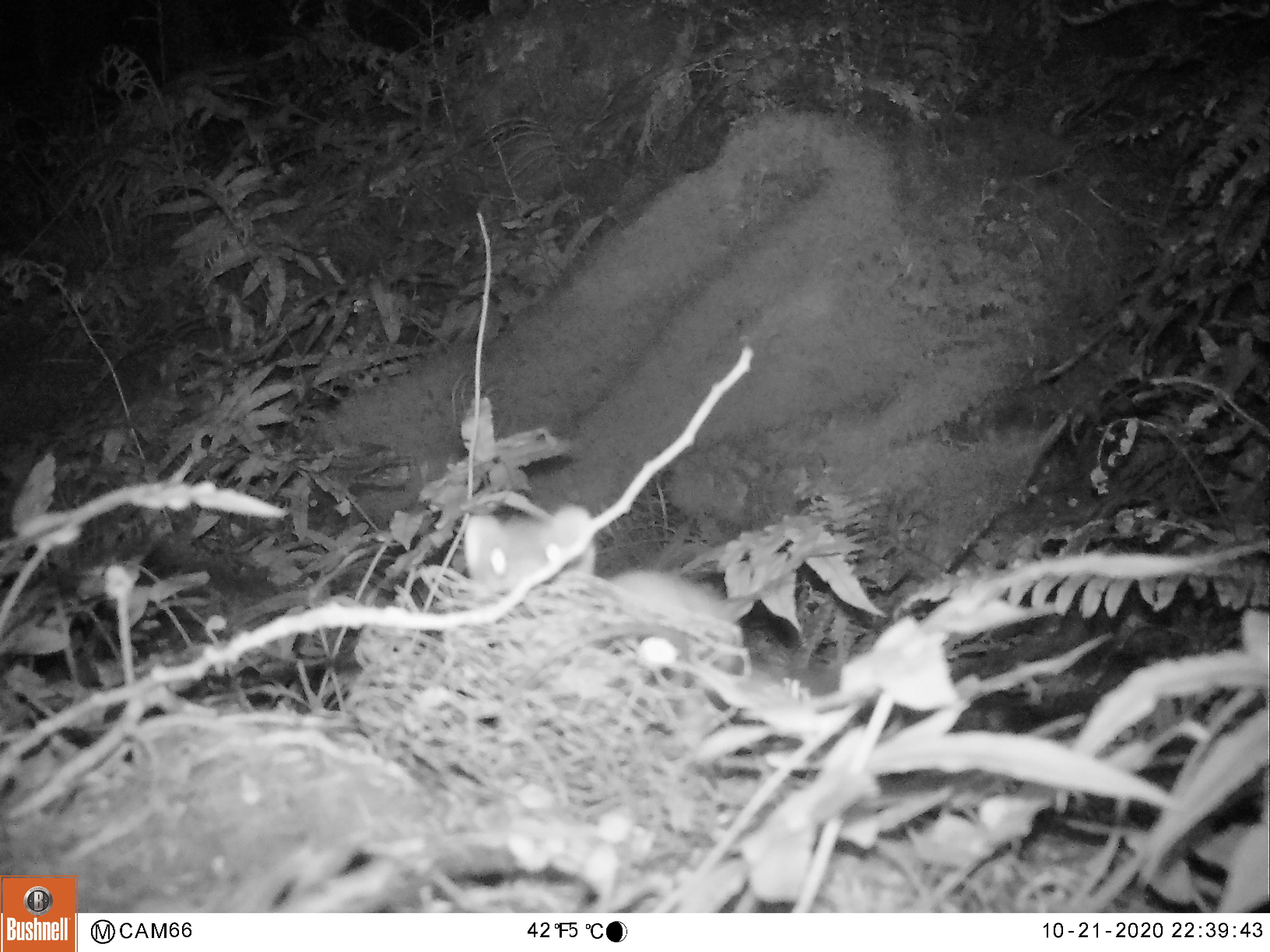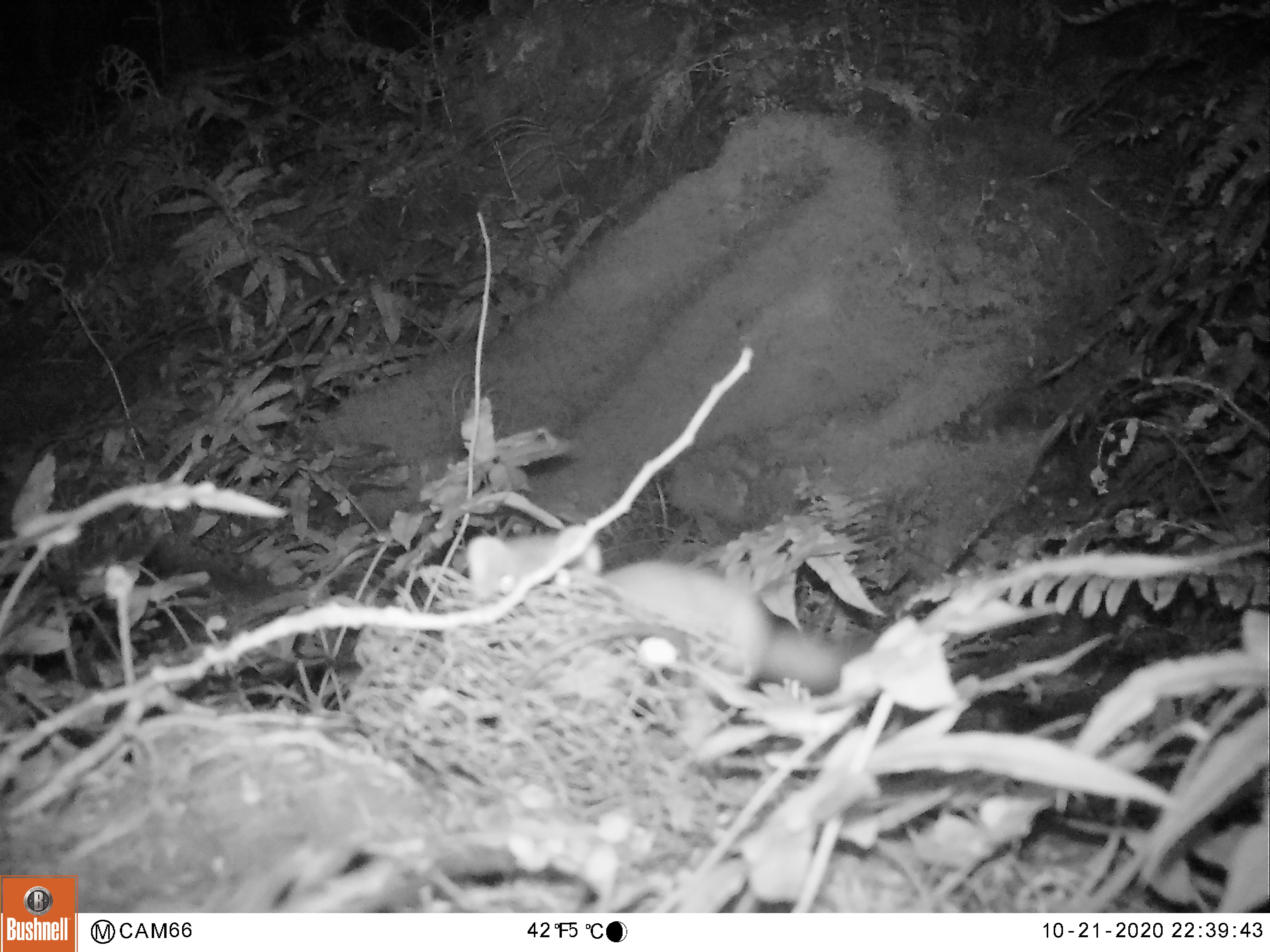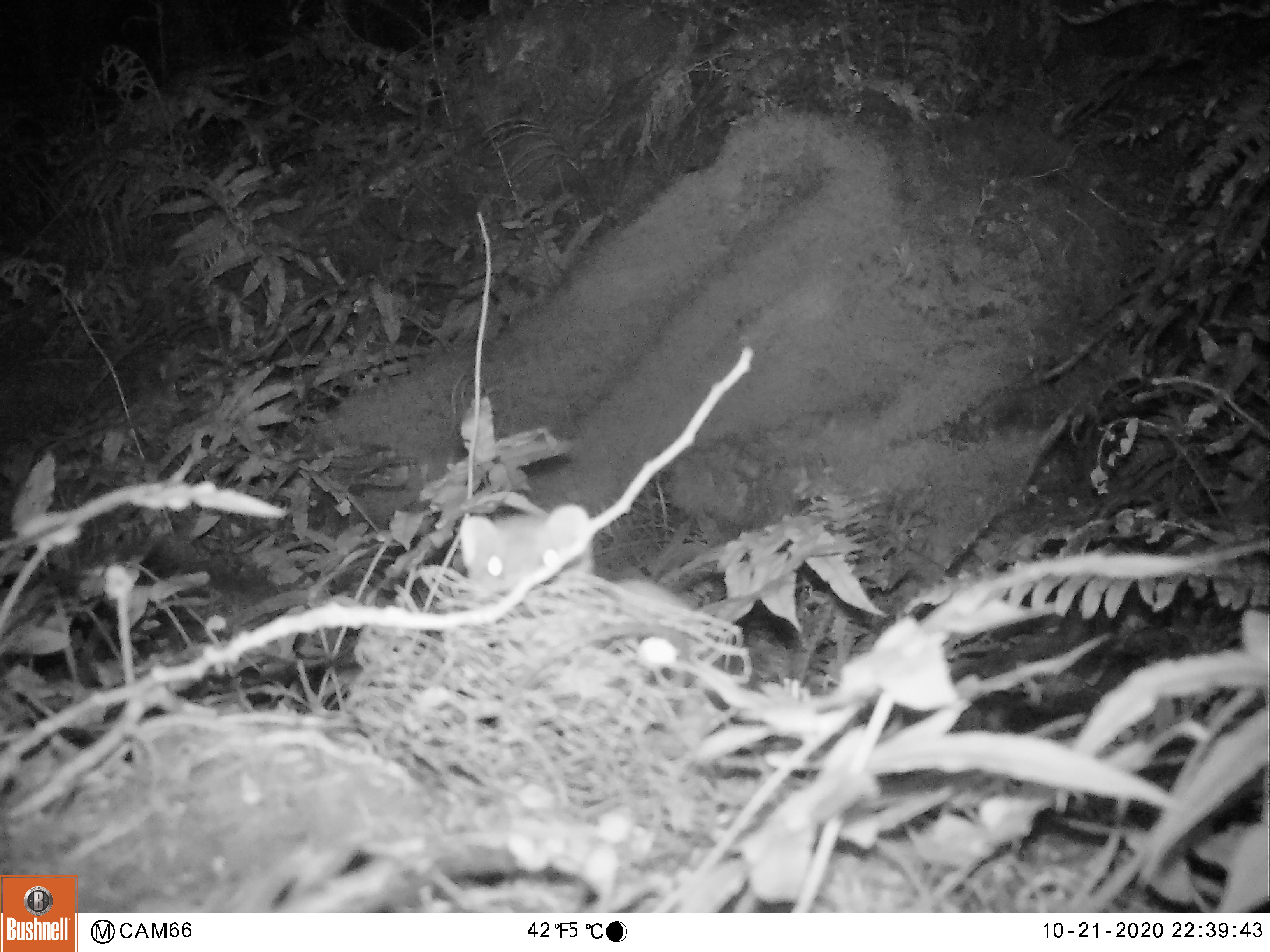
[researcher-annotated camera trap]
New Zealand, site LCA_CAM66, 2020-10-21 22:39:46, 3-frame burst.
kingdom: Animalia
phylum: Chordata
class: Mammalia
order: Carnivora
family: Mustelidae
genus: Mustela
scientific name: Mustela erminea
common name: stoat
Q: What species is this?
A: Stoat (Mustela erminea).